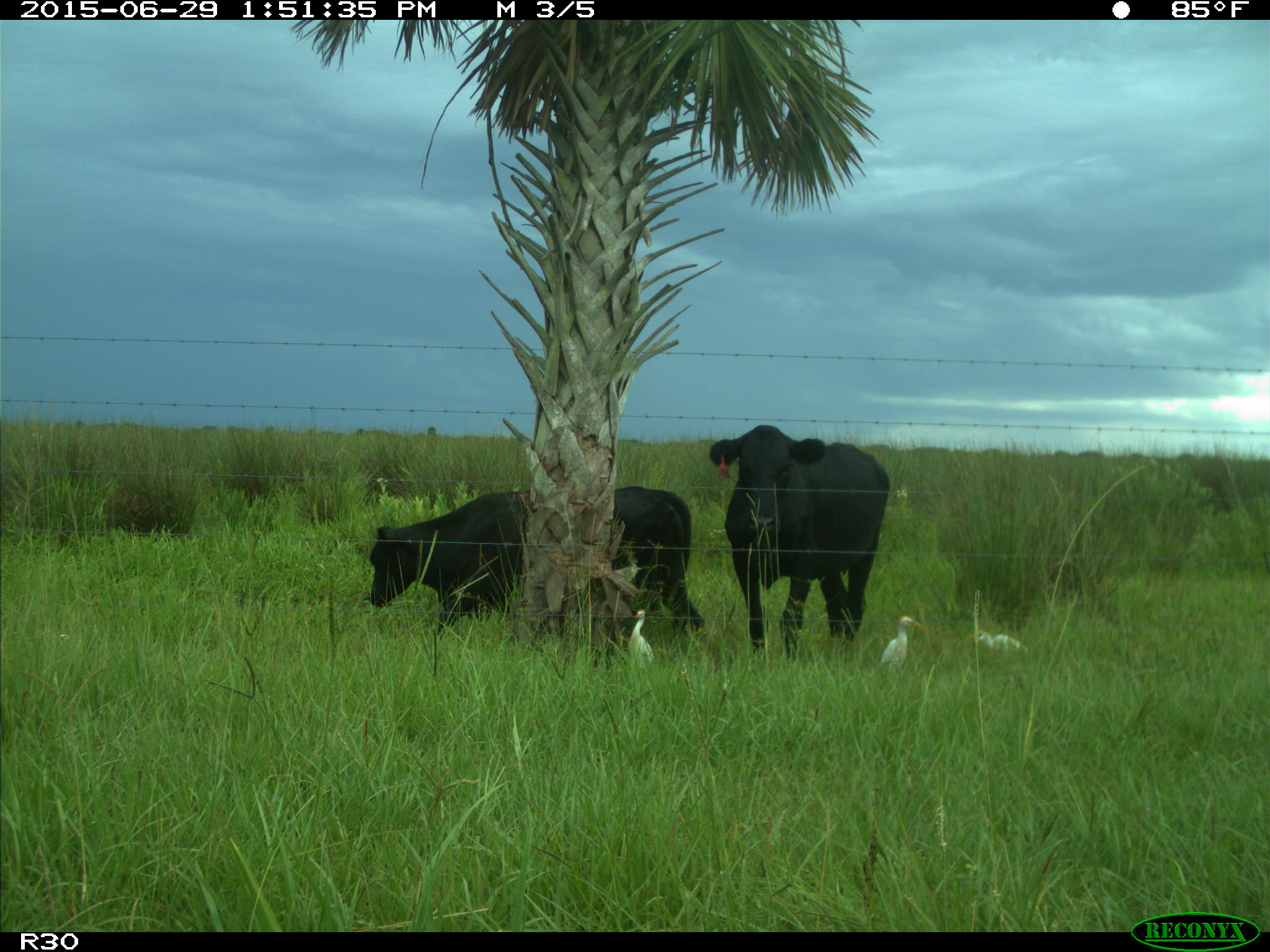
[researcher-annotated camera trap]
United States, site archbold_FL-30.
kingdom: Animalia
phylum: Chordata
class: Mammalia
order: Artiodactyla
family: Bovidae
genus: Bos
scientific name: Bos taurus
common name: domestic cow